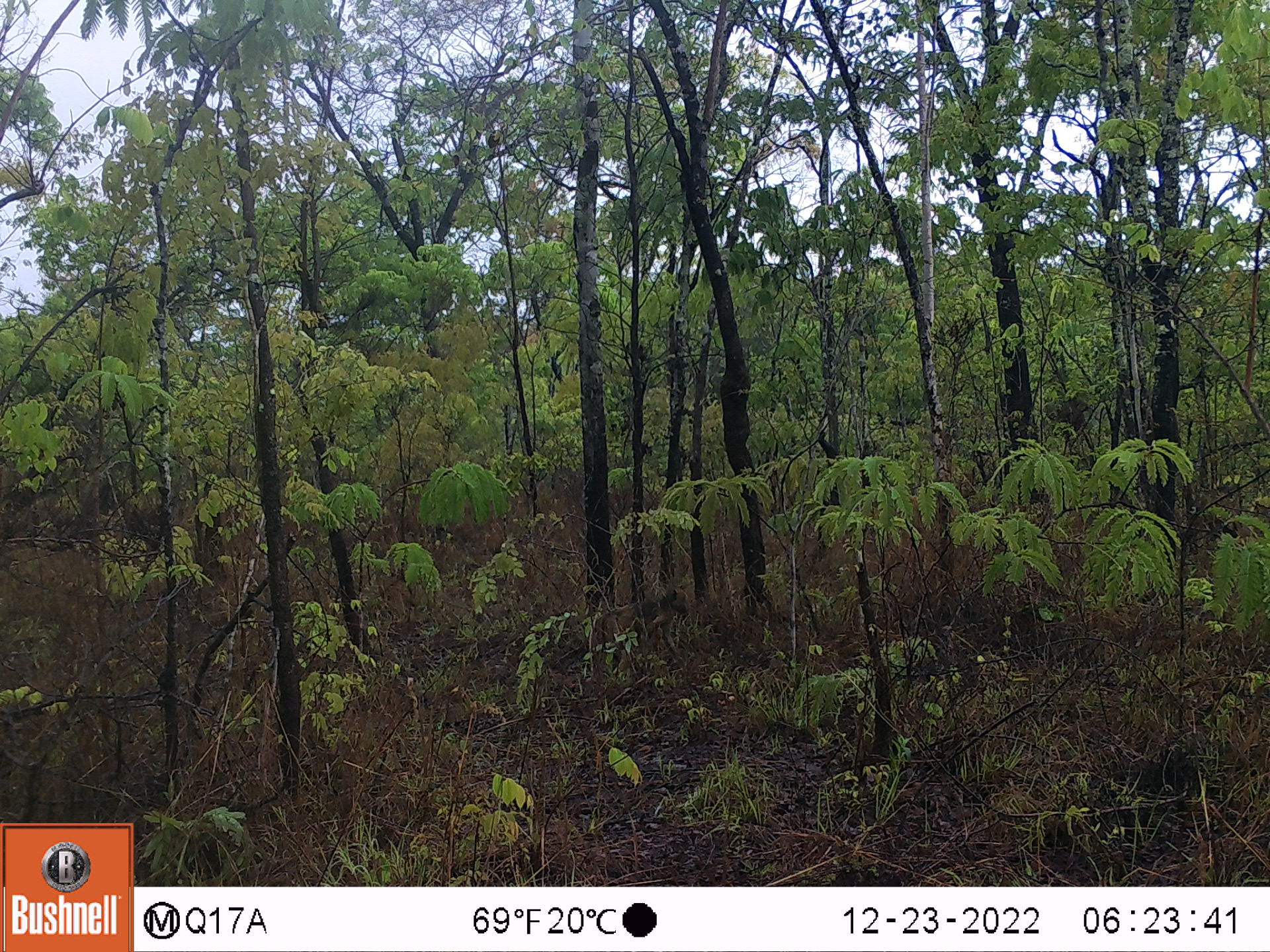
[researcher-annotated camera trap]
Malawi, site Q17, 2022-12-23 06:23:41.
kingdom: Animalia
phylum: Chordata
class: Mammalia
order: Primates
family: Cercopithecidae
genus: Papio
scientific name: Papio cynocephalus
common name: yellow baboon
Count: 1.